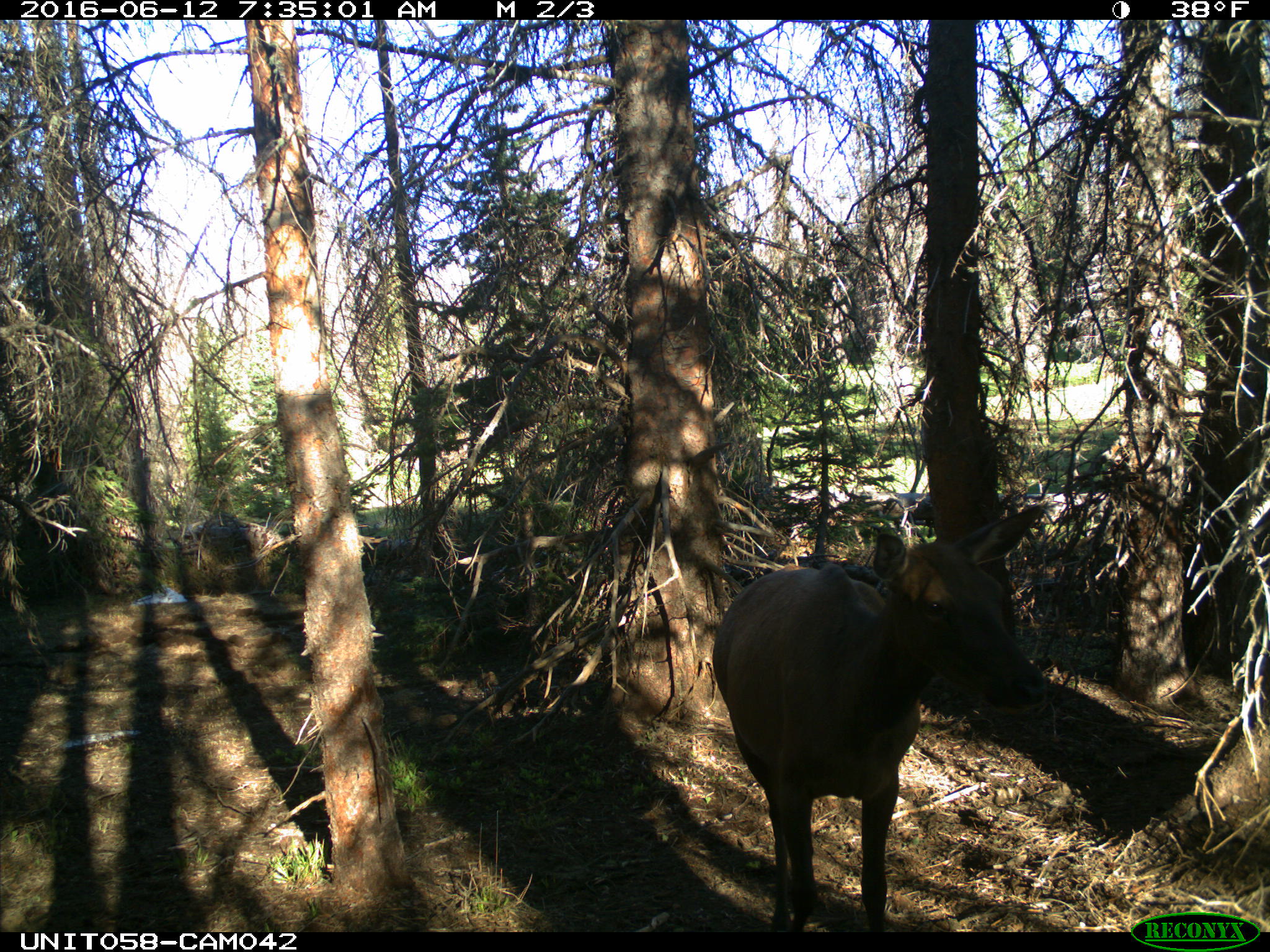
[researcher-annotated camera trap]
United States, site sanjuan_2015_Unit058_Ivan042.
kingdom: Animalia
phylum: Chordata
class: Mammalia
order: Artiodactyla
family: Cervidae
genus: Cervus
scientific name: Cervus elaphus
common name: red deer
Cervus elaphus (red deer).